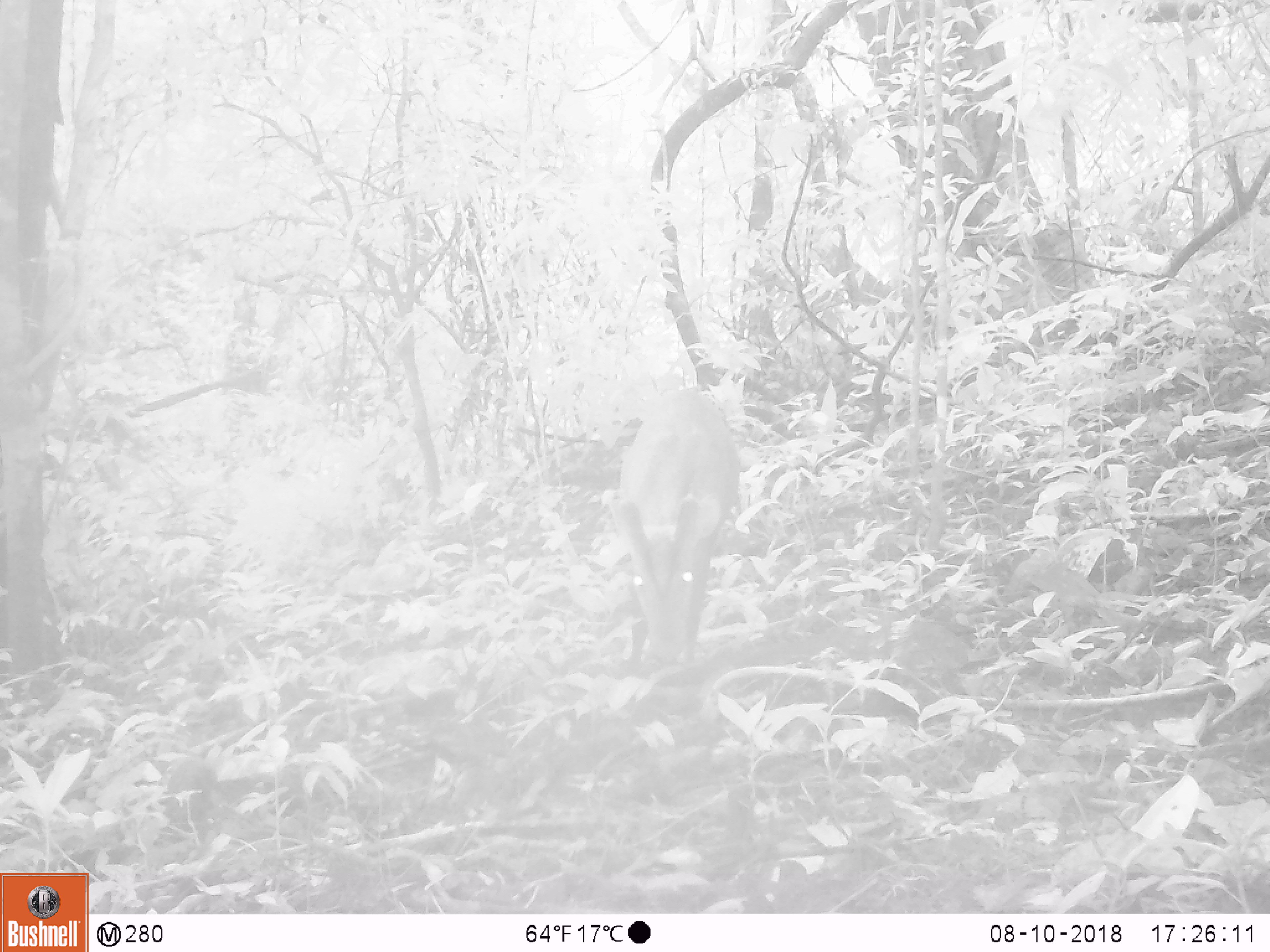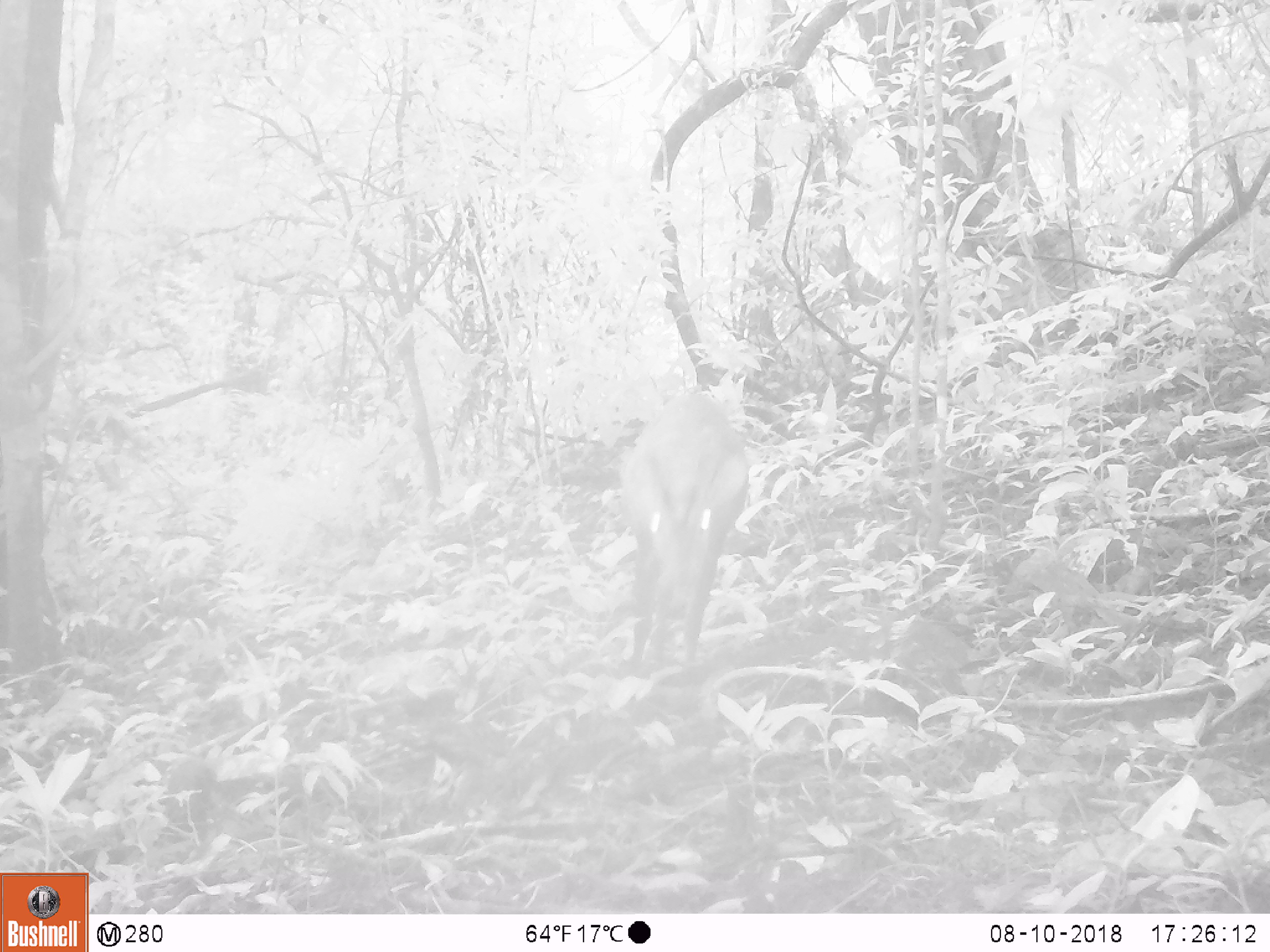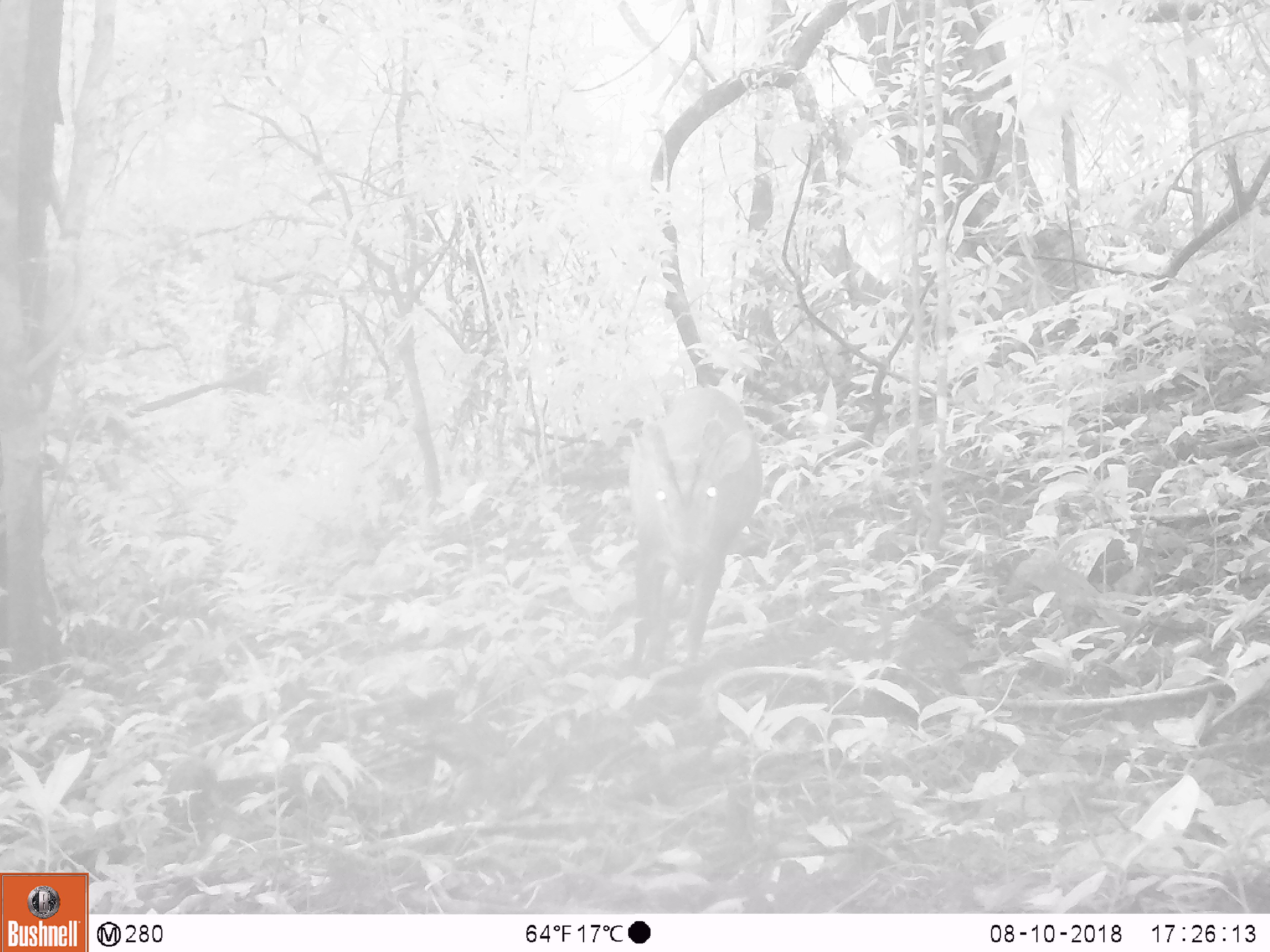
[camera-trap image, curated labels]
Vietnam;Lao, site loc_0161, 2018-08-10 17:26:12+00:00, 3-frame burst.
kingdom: Animalia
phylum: Chordata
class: Mammalia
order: Artiodactyla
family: Cervidae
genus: Muntiacus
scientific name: Muntiacus vuquangensis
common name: large-antlered muntjac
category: large antlered muntjac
Large antlered muntjac (large-antlered muntjac) (Muntiacus vuquangensis). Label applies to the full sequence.